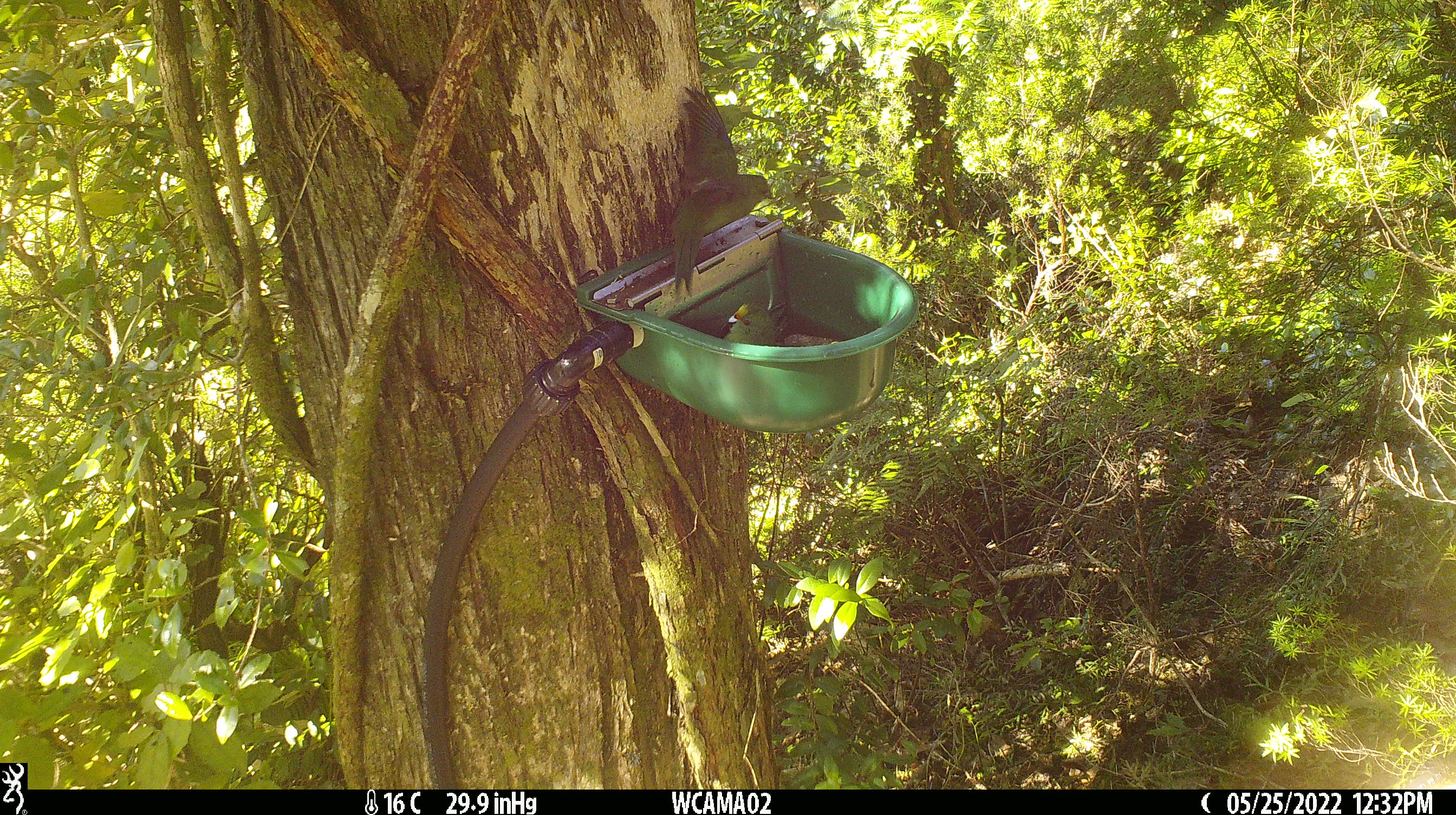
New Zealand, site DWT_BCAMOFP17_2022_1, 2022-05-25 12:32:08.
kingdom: Animalia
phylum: Chordata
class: Aves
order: Psittaciformes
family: Psittaculidae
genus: Cyanoramphus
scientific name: Cyanoramphus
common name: parakeet